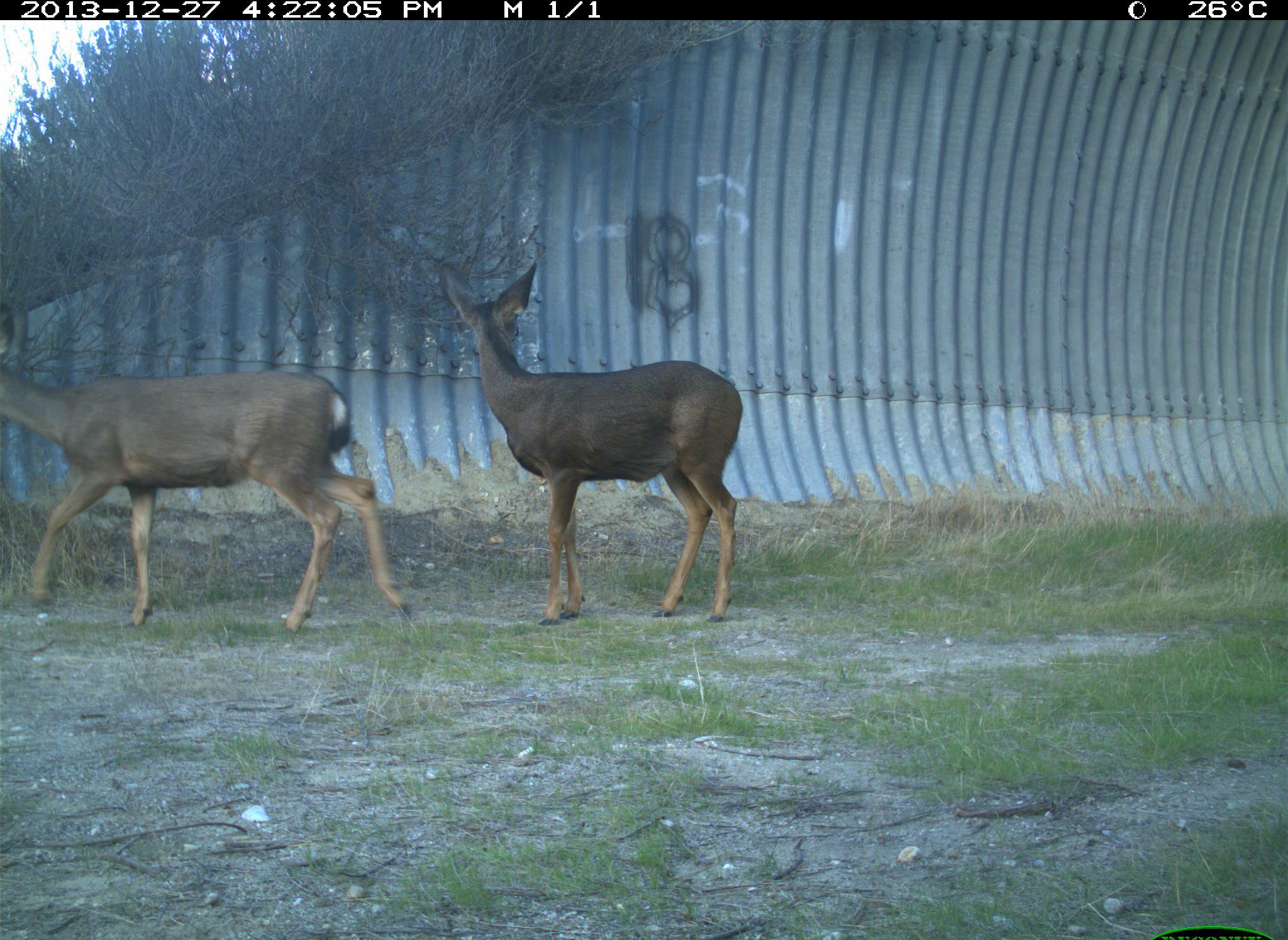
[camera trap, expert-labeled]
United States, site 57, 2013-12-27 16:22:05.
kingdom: Animalia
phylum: Chordata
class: Mammalia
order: Artiodactyla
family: Cervidae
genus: Odocoileus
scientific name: Odocoileus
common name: deer